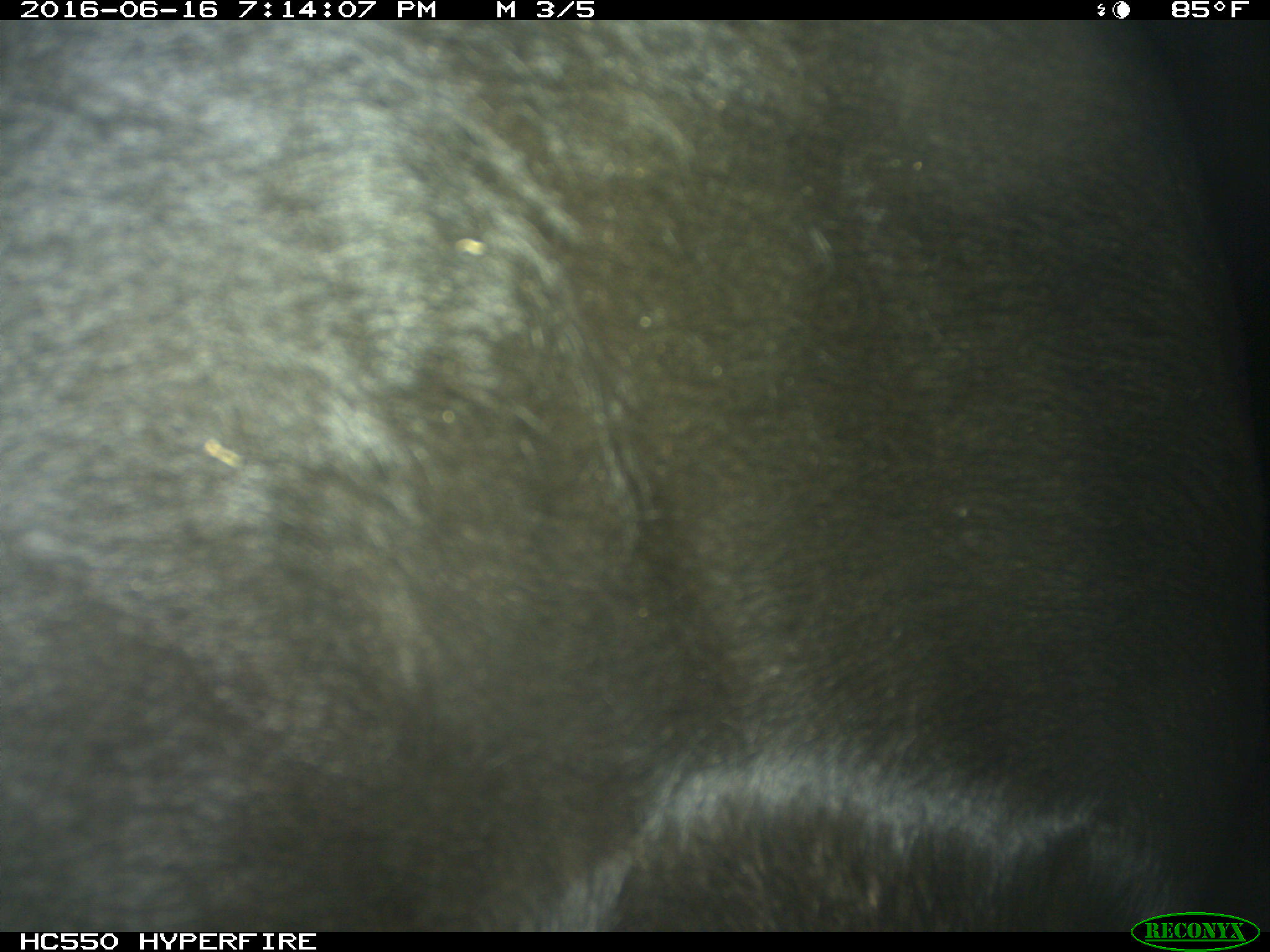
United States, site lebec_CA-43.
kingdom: Animalia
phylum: Chordata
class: Mammalia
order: Artiodactyla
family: Bovidae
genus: Bos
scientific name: Bos taurus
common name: domestic cow